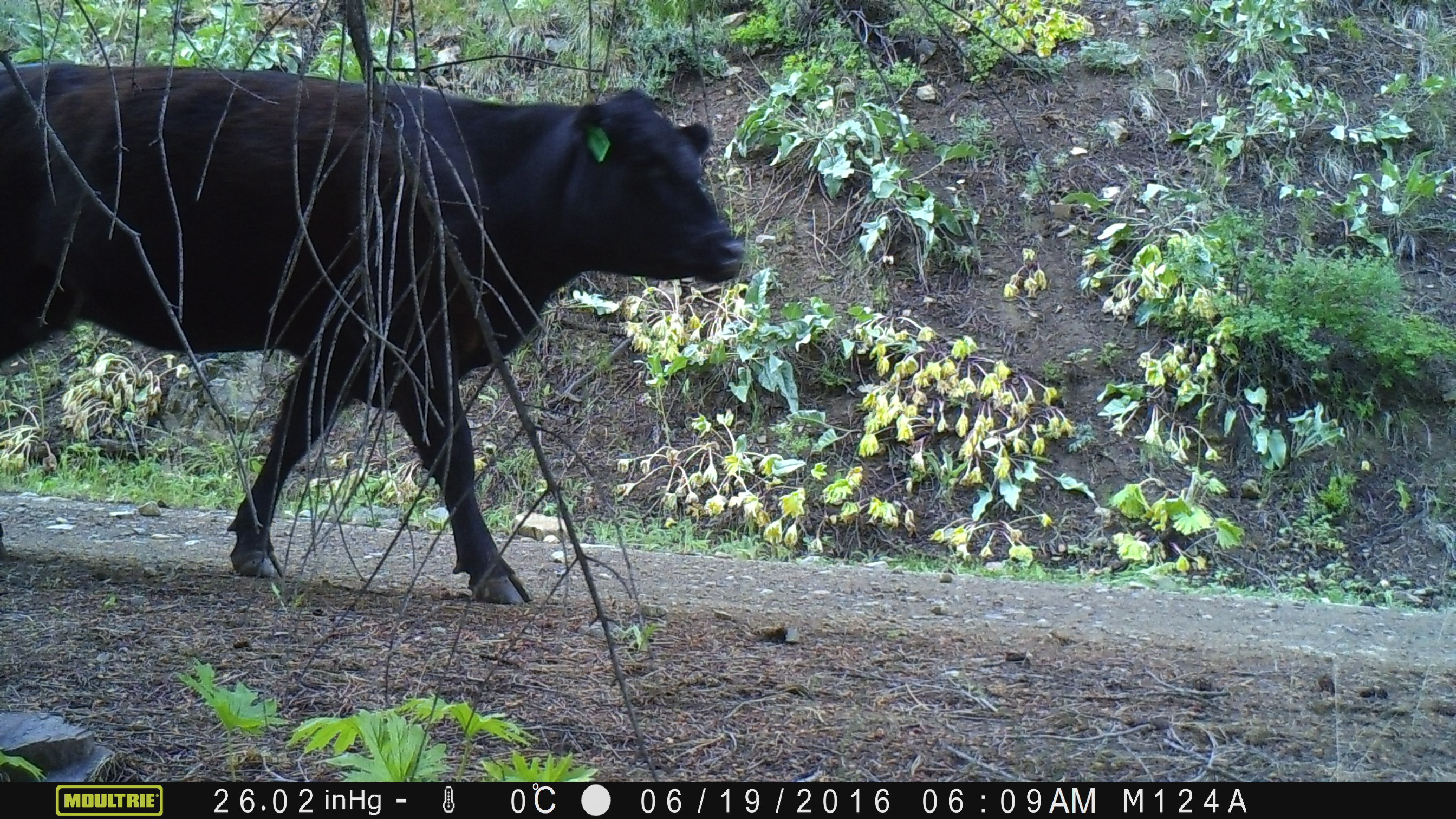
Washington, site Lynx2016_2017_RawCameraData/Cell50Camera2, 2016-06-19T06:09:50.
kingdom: Animalia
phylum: Chordata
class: Mammalia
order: Artiodactyla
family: Bovidae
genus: Bos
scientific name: Bos taurus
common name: domestic cattle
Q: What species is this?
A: Domestic cattle (Bos taurus).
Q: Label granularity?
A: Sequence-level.